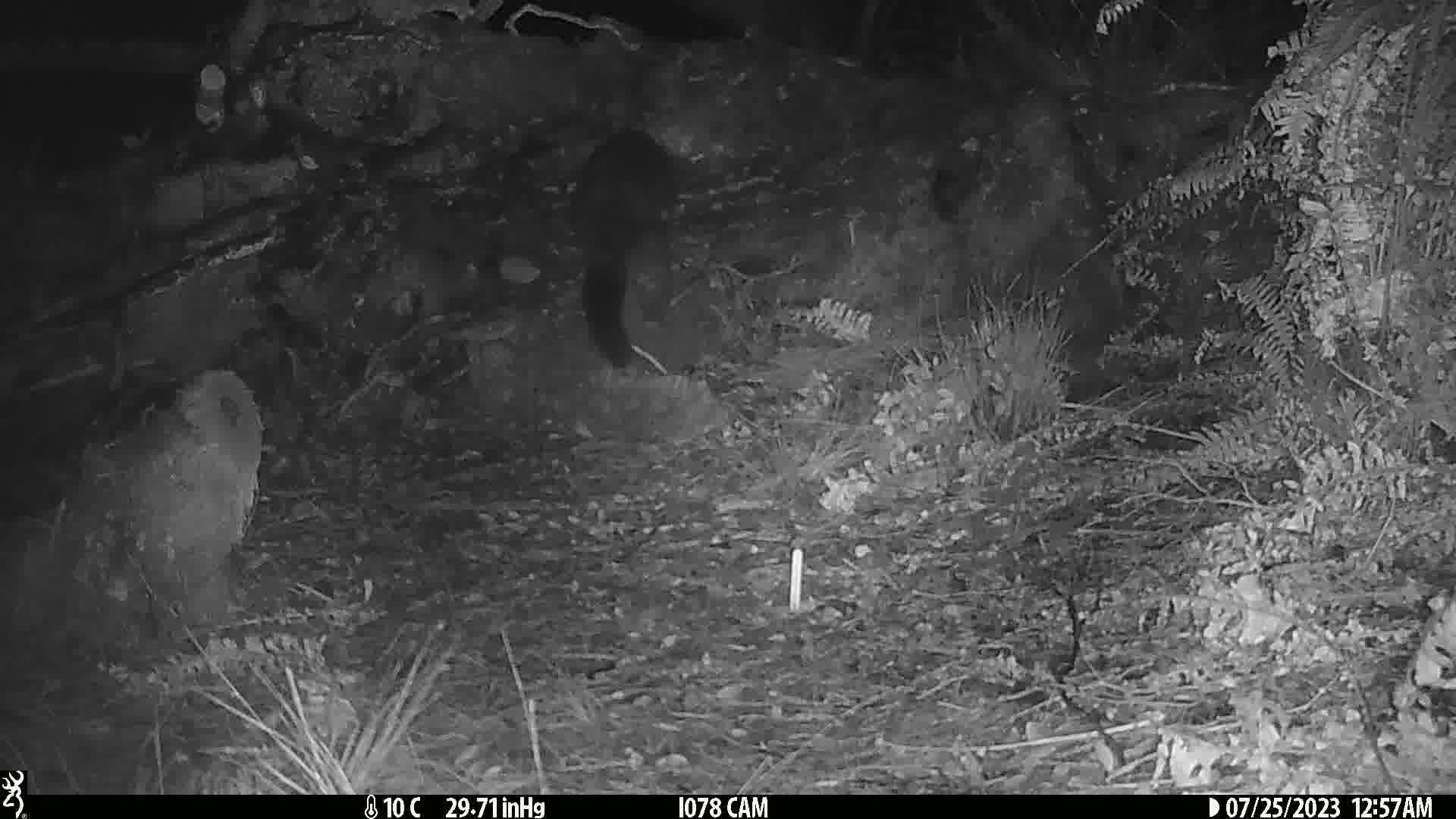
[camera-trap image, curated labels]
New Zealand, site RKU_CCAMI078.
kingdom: Animalia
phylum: Chordata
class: Mammalia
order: Diprotodontia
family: Phalangeridae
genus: Trichosurus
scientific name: Trichosurus vulpecula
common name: common brushtail possum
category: possum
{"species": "possum (common brushtail possum) (Trichosurus vulpecula)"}